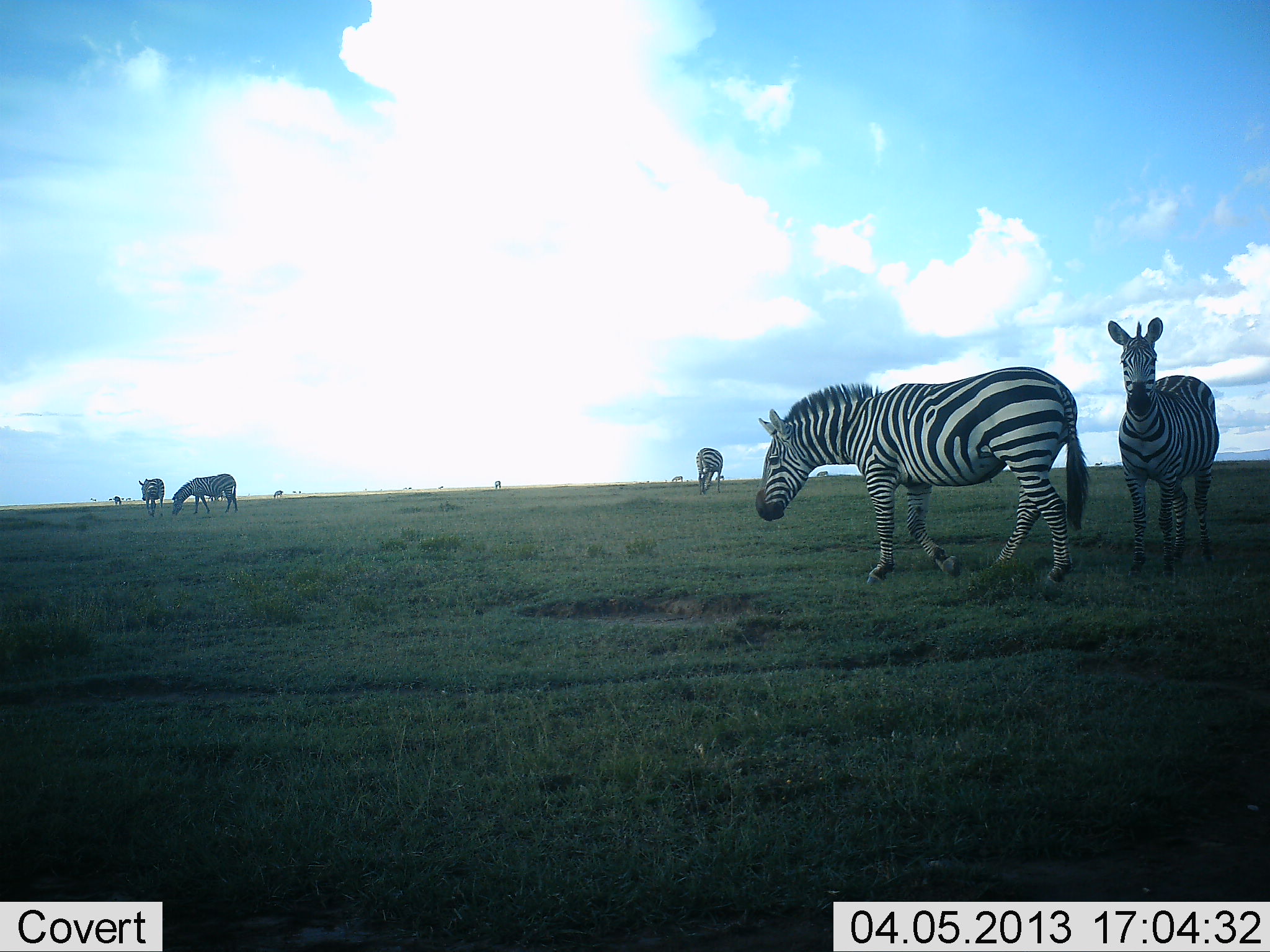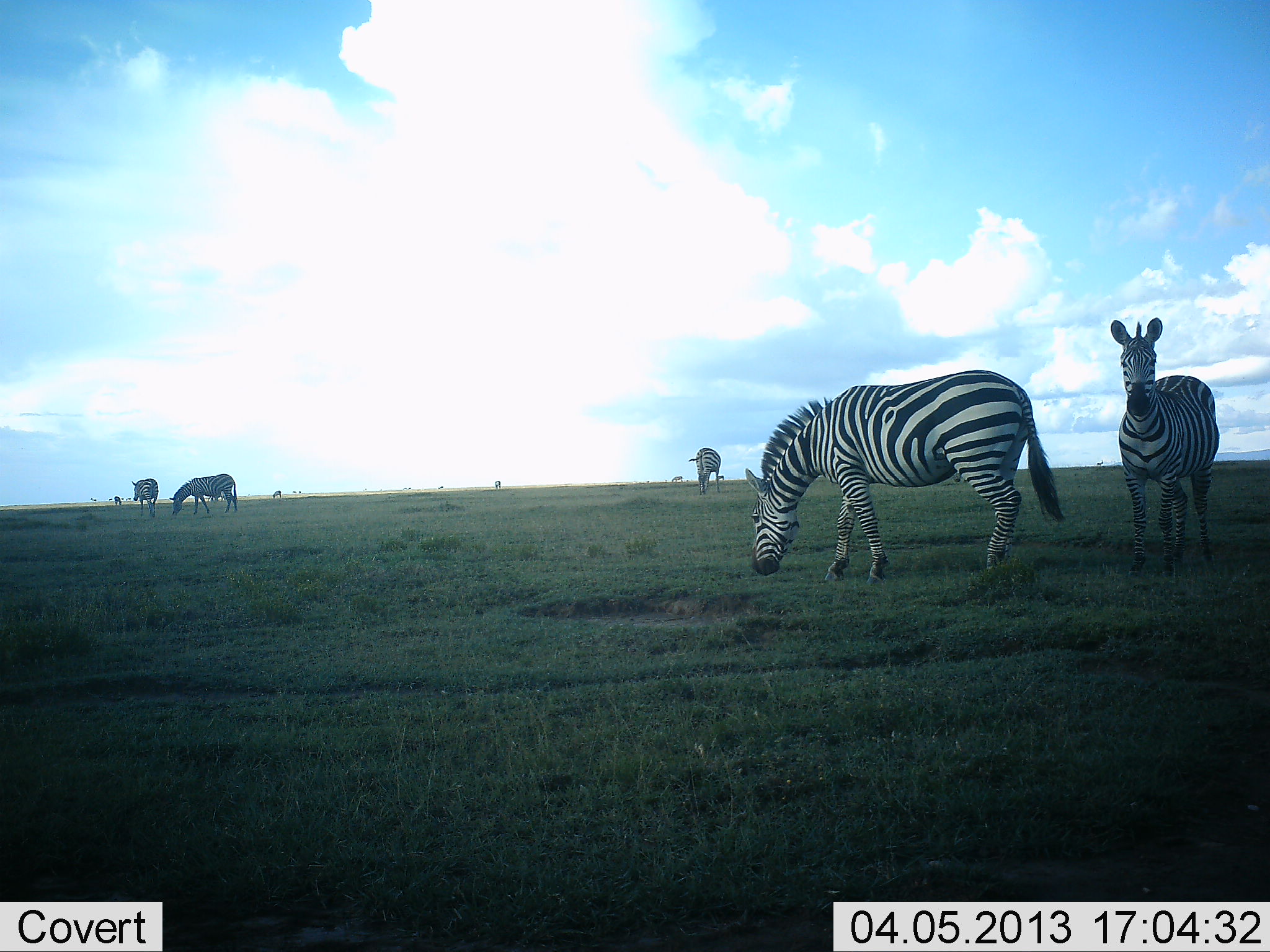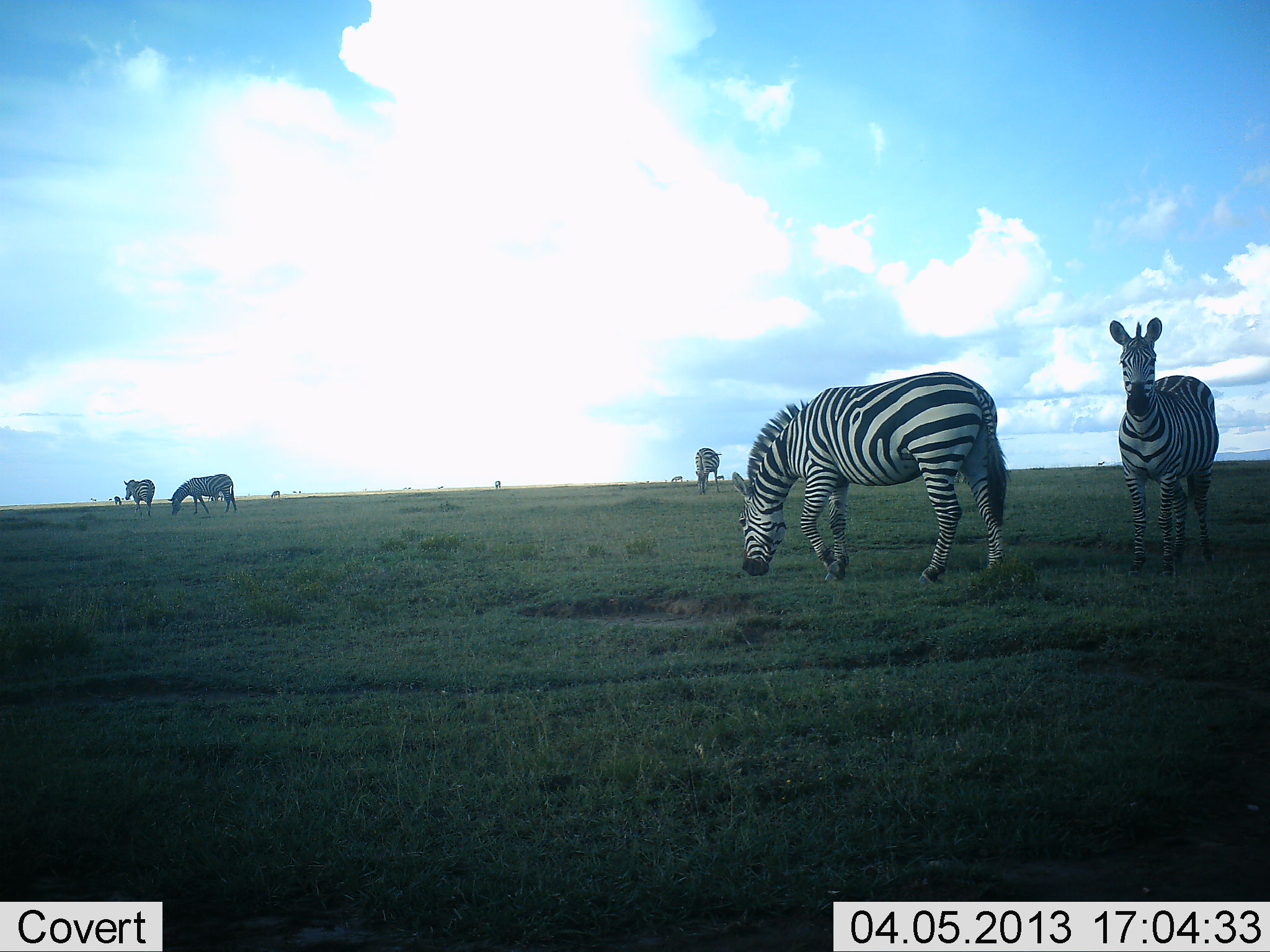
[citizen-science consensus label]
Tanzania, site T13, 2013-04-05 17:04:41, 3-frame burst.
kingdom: Animalia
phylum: Chordata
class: Mammalia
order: Perissodactyla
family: Equidae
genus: Equus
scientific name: Equus quagga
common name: plains zebra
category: zebra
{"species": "zebra (plains zebra) (Equus quagga)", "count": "5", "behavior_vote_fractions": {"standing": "79%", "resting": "0%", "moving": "32%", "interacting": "5%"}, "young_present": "0%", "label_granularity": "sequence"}